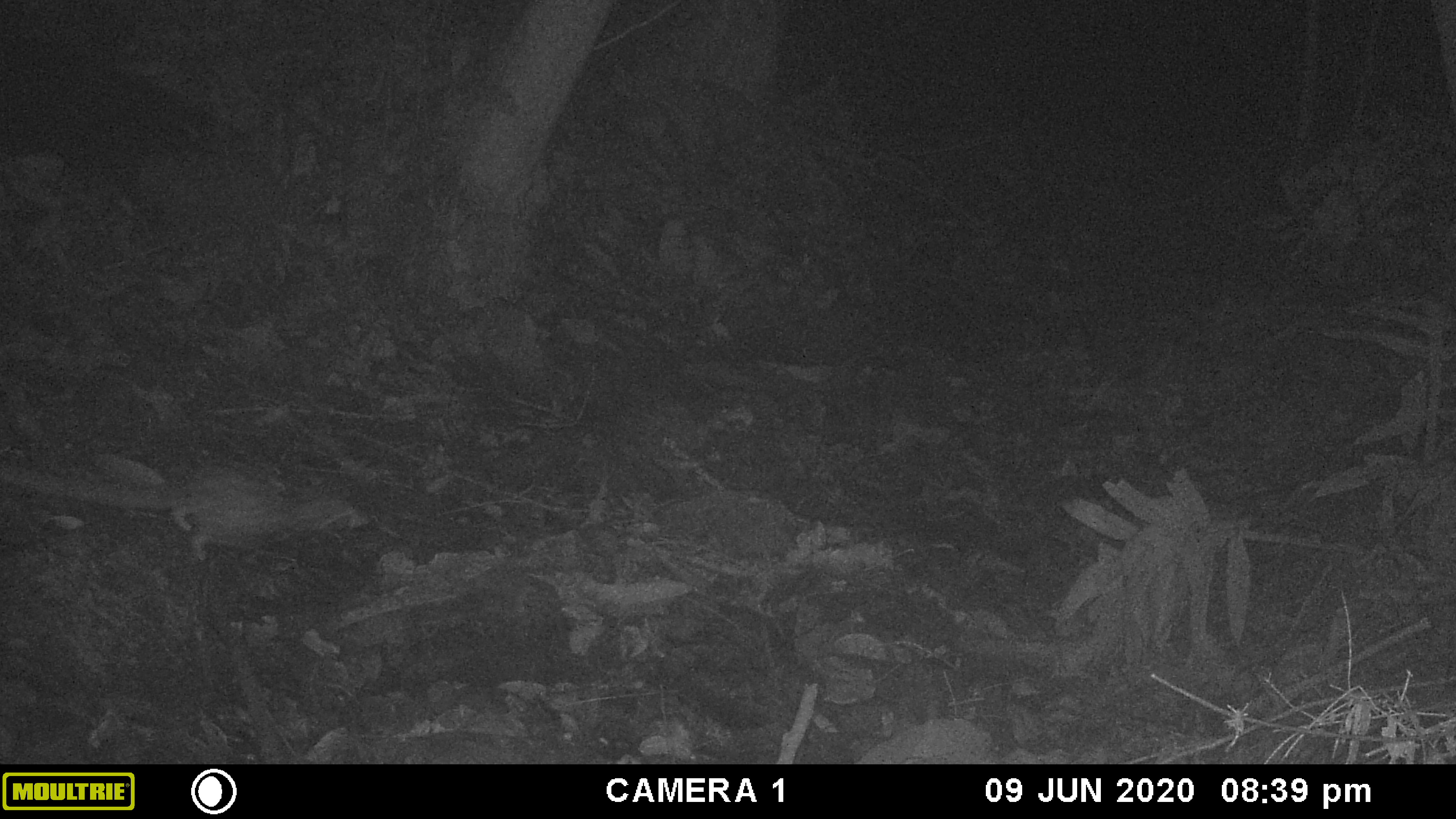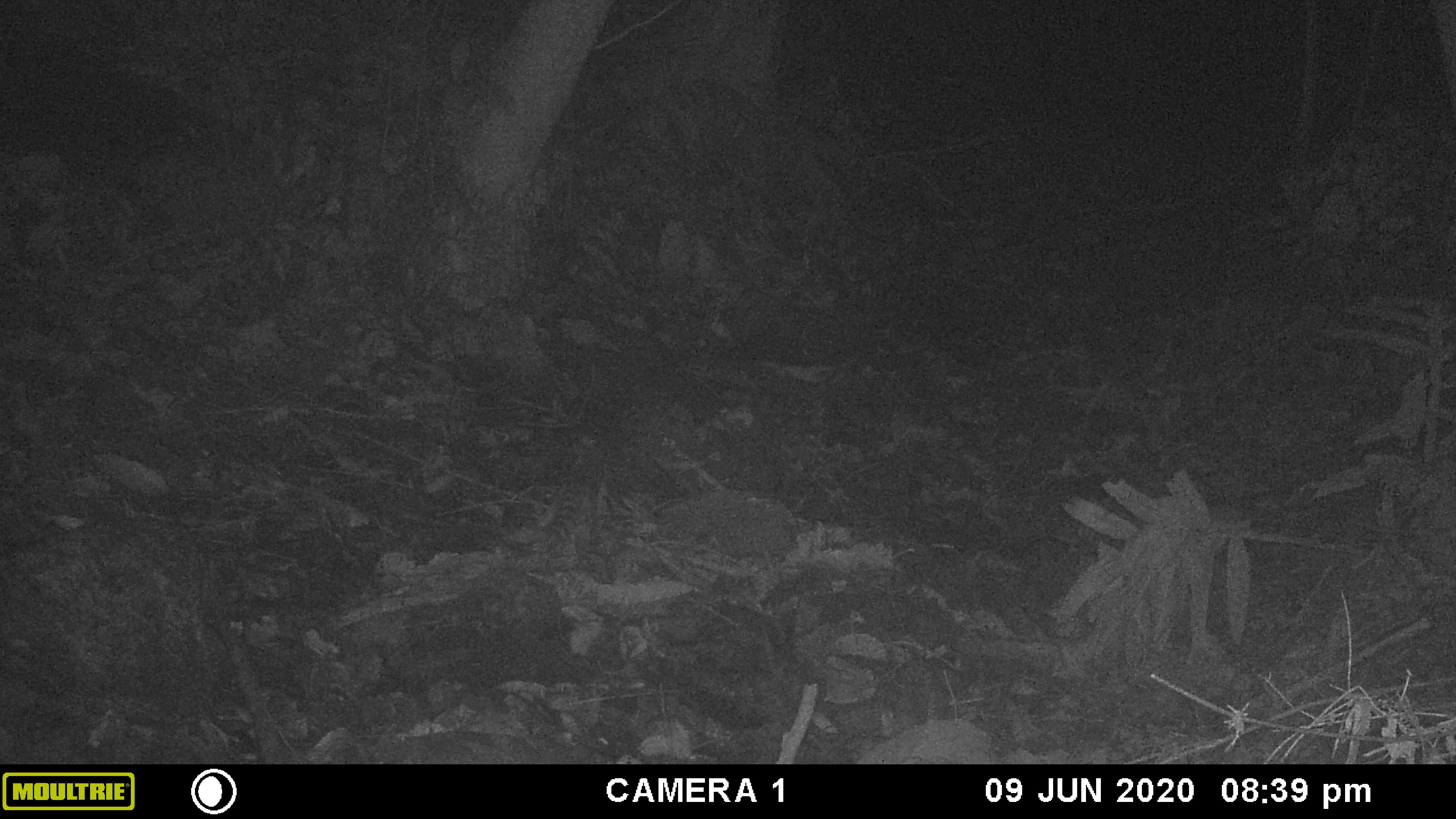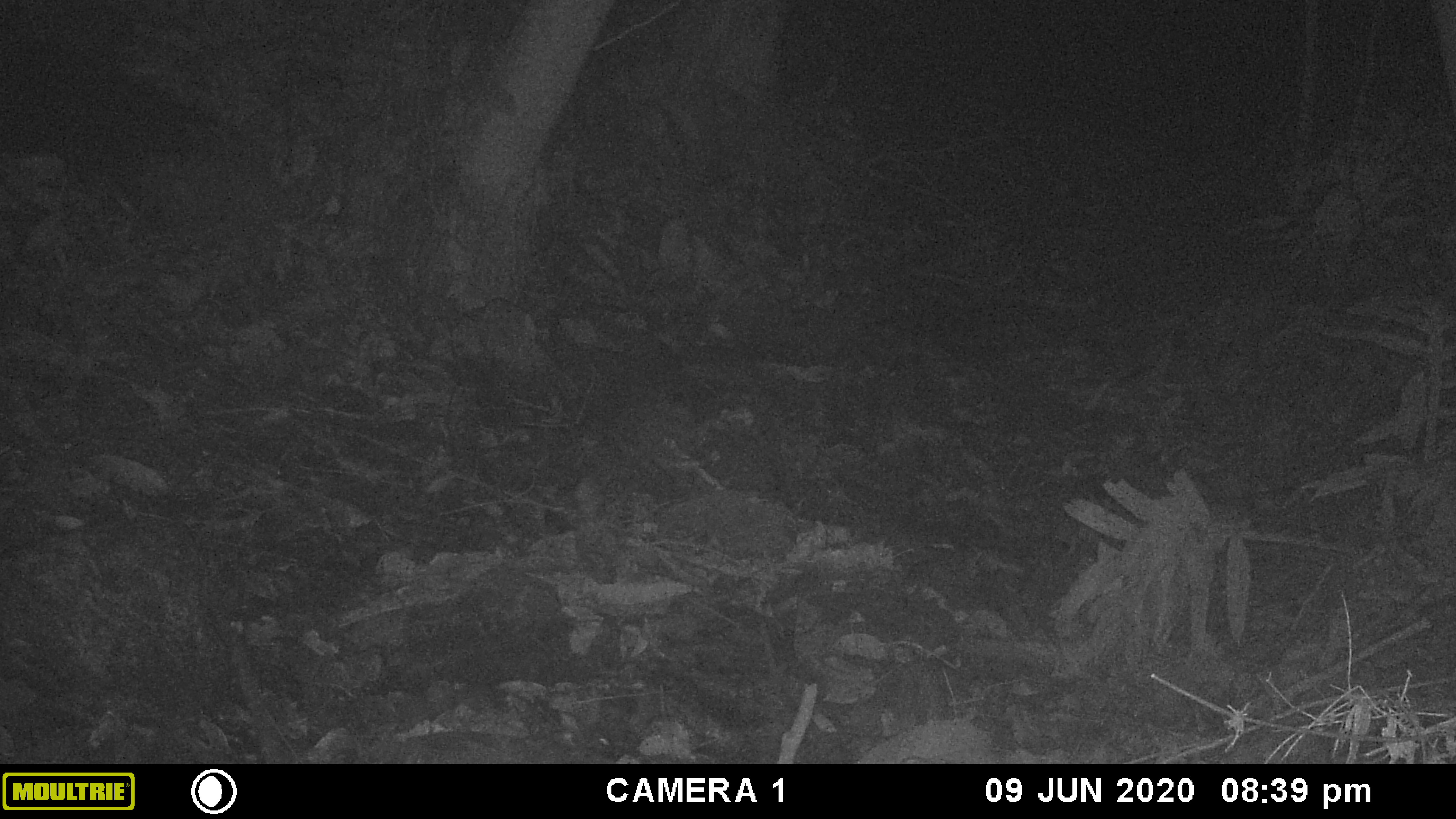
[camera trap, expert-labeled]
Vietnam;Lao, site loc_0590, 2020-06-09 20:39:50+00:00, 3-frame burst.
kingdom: Animalia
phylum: Chordata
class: Mammalia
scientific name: Mammalia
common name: mammal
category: unidentified small mammal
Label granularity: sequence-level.